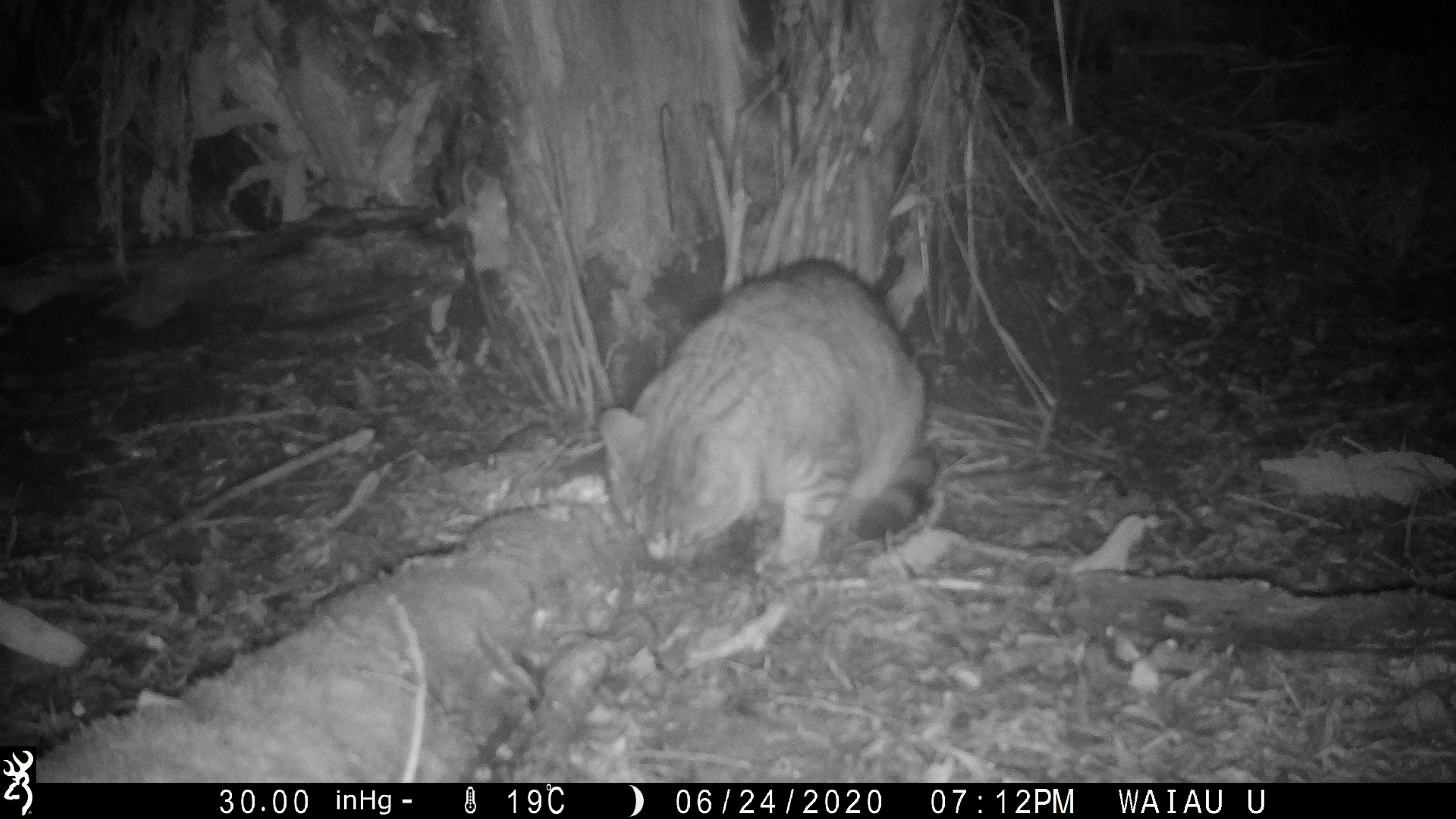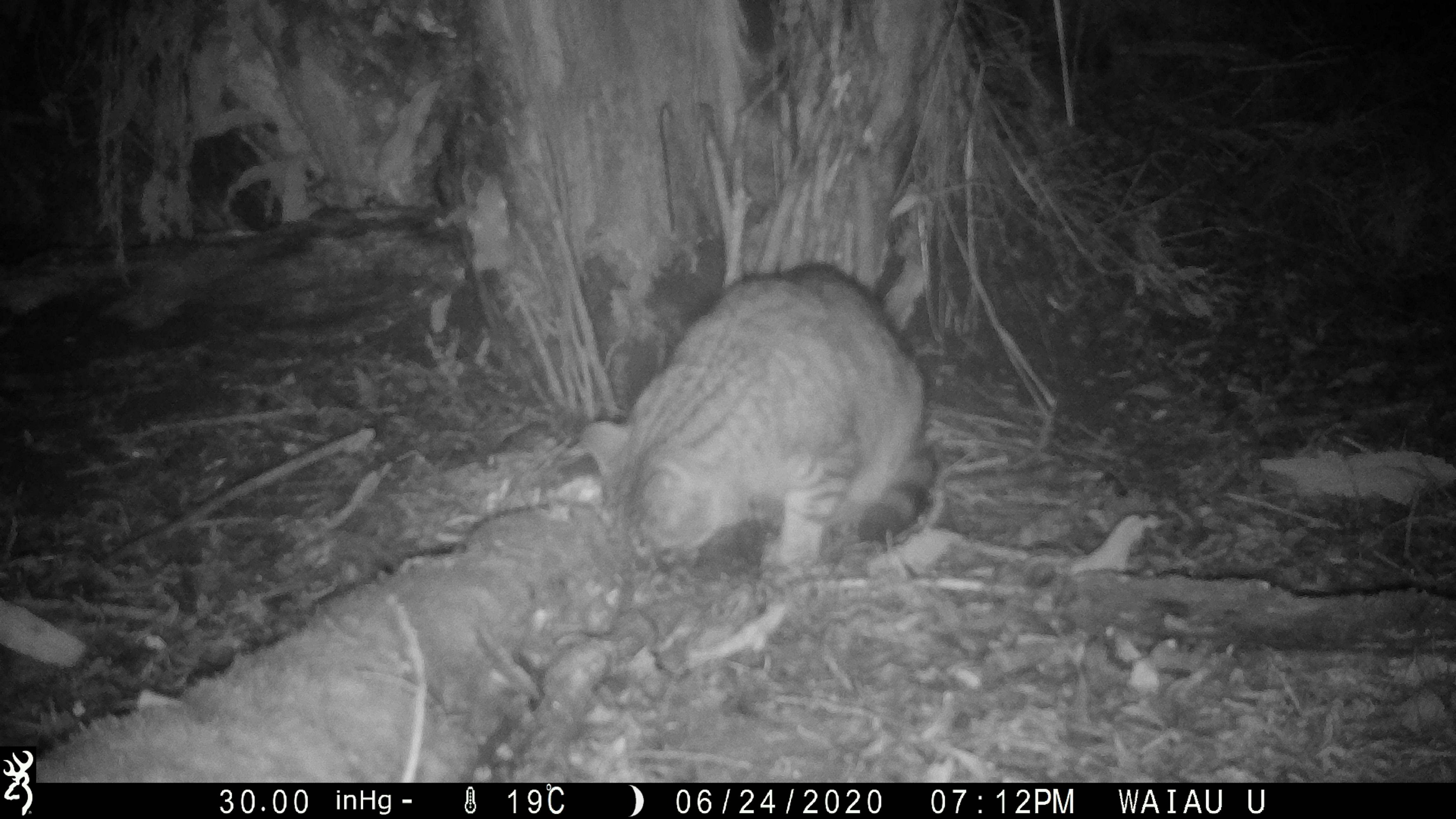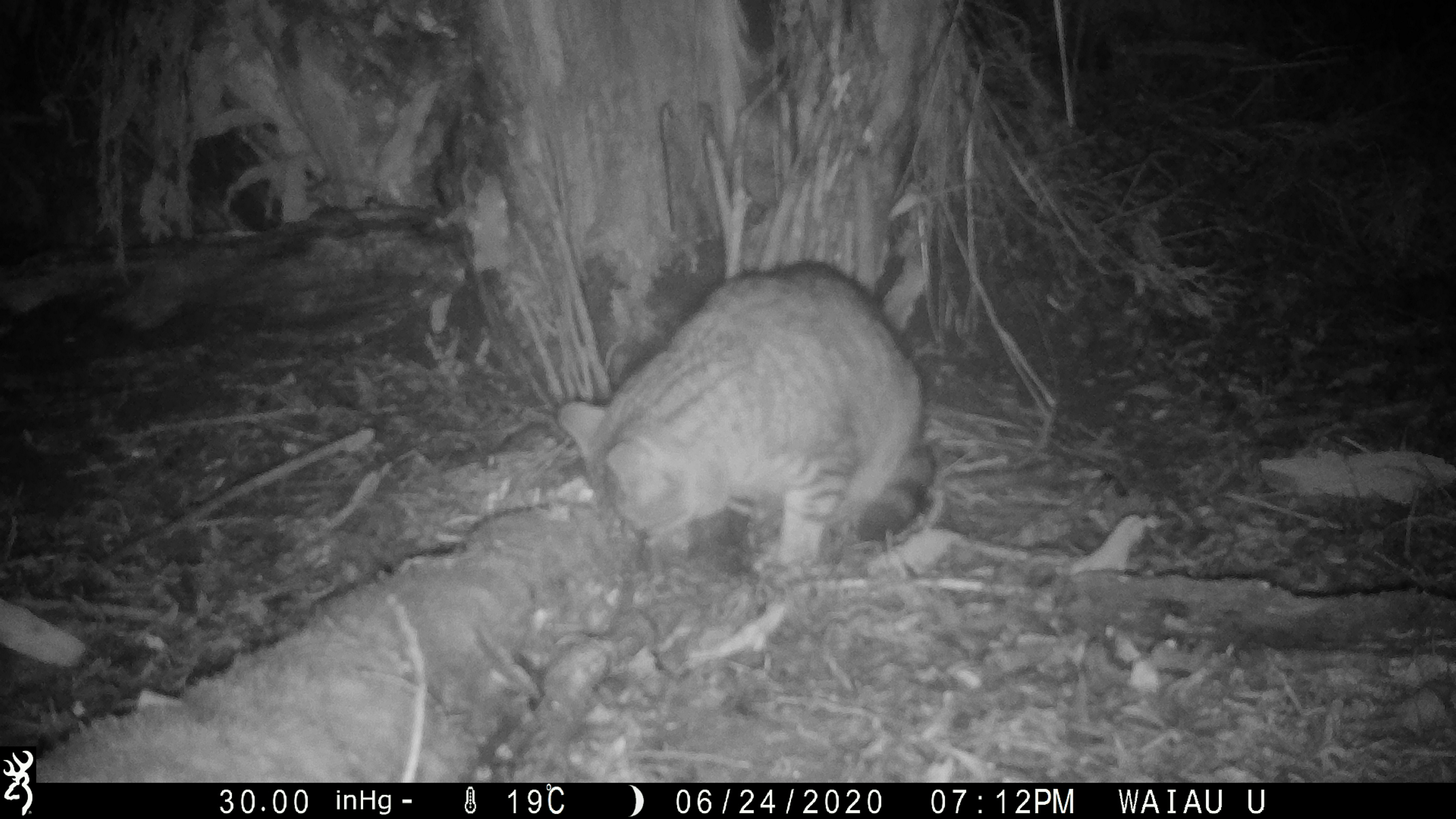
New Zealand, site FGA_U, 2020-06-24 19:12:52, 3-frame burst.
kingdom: Animalia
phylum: Chordata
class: Mammalia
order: Carnivora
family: Felidae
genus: Felis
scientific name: Felis catus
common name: domestic cat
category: cat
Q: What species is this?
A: Cat (domestic cat) (Felis catus).